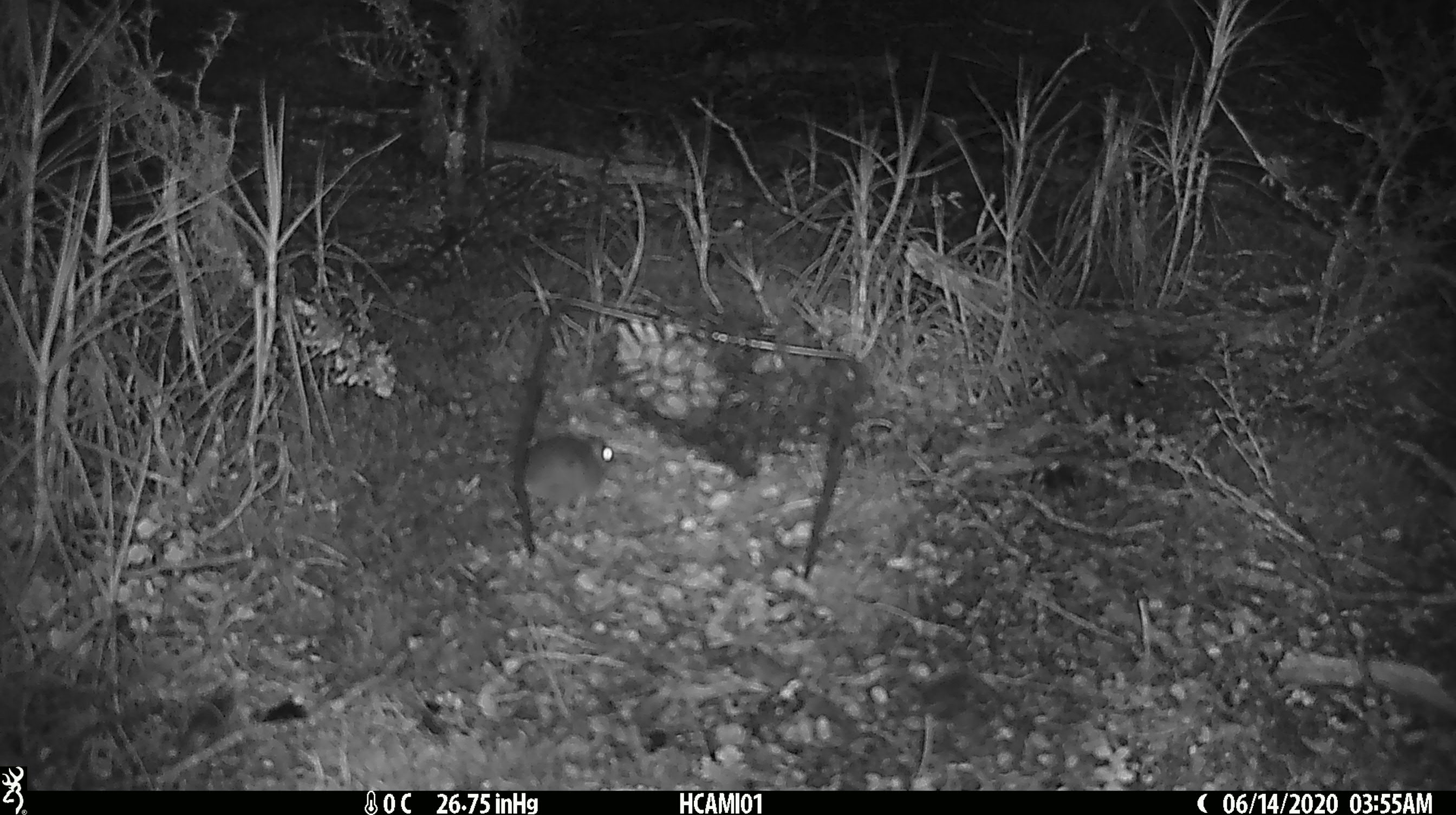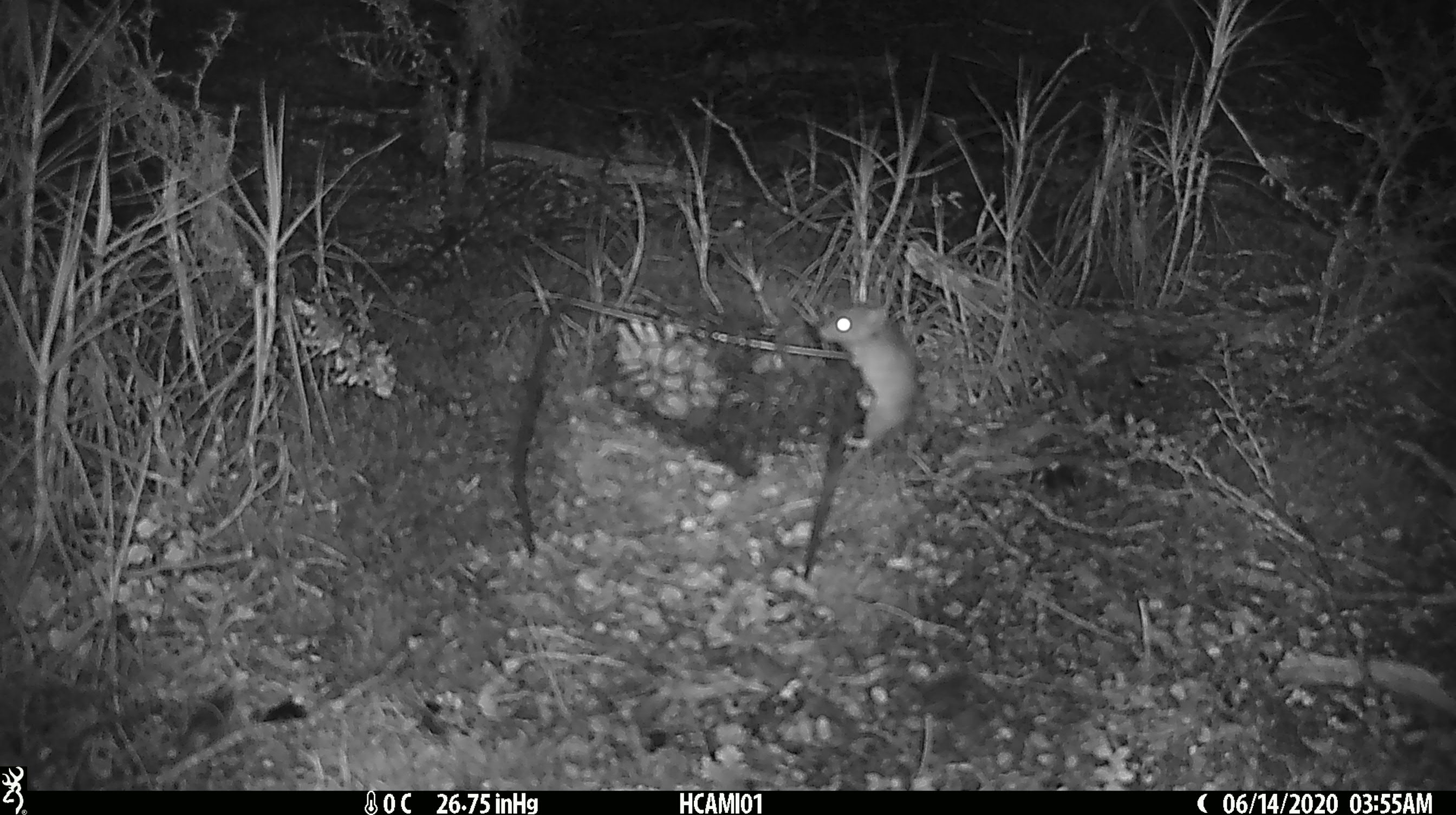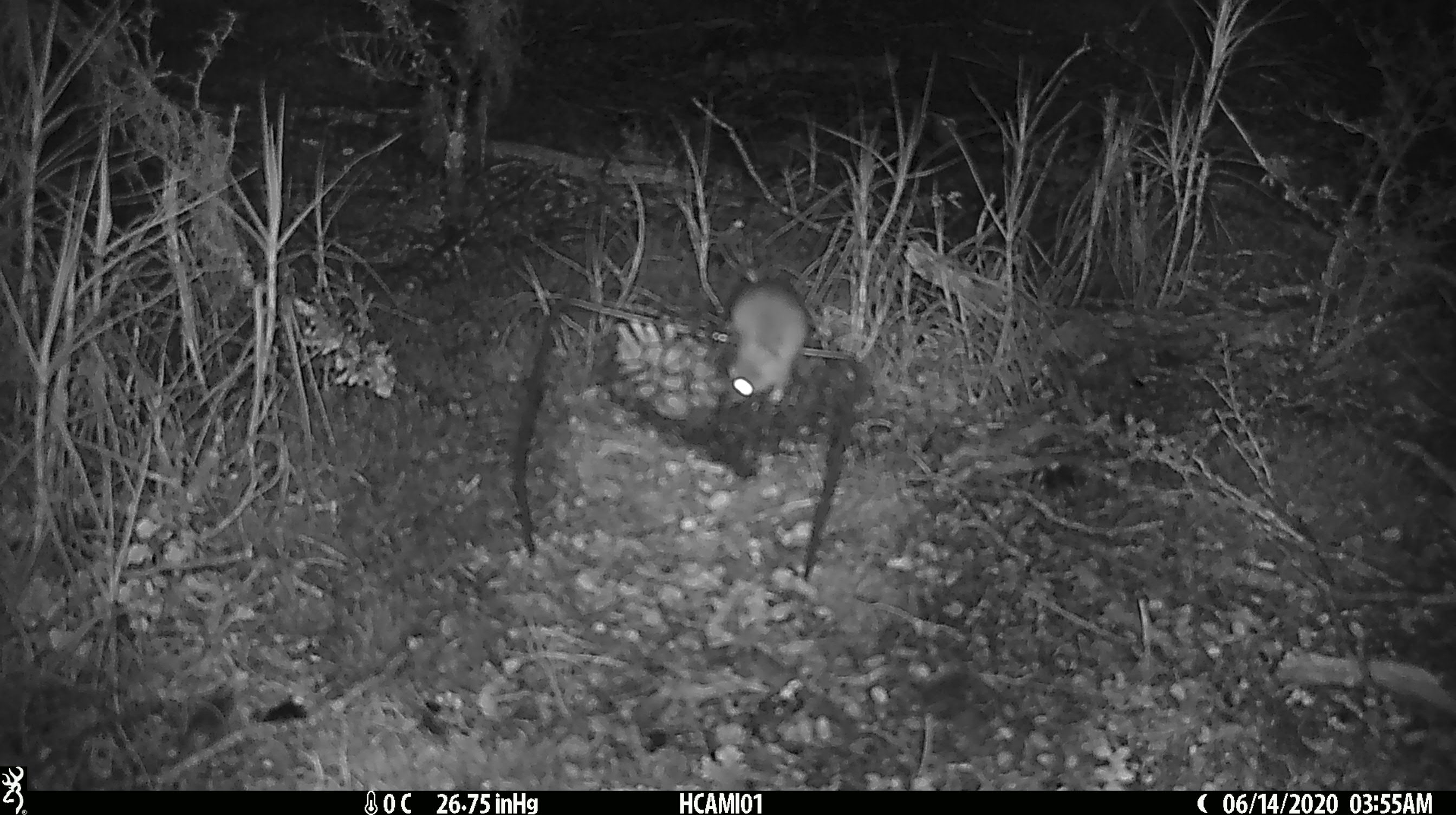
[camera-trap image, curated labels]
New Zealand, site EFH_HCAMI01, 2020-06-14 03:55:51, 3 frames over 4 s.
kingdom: Animalia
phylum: Chordata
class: Mammalia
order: Rodentia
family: Muridae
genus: Mus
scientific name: Mus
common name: mouse